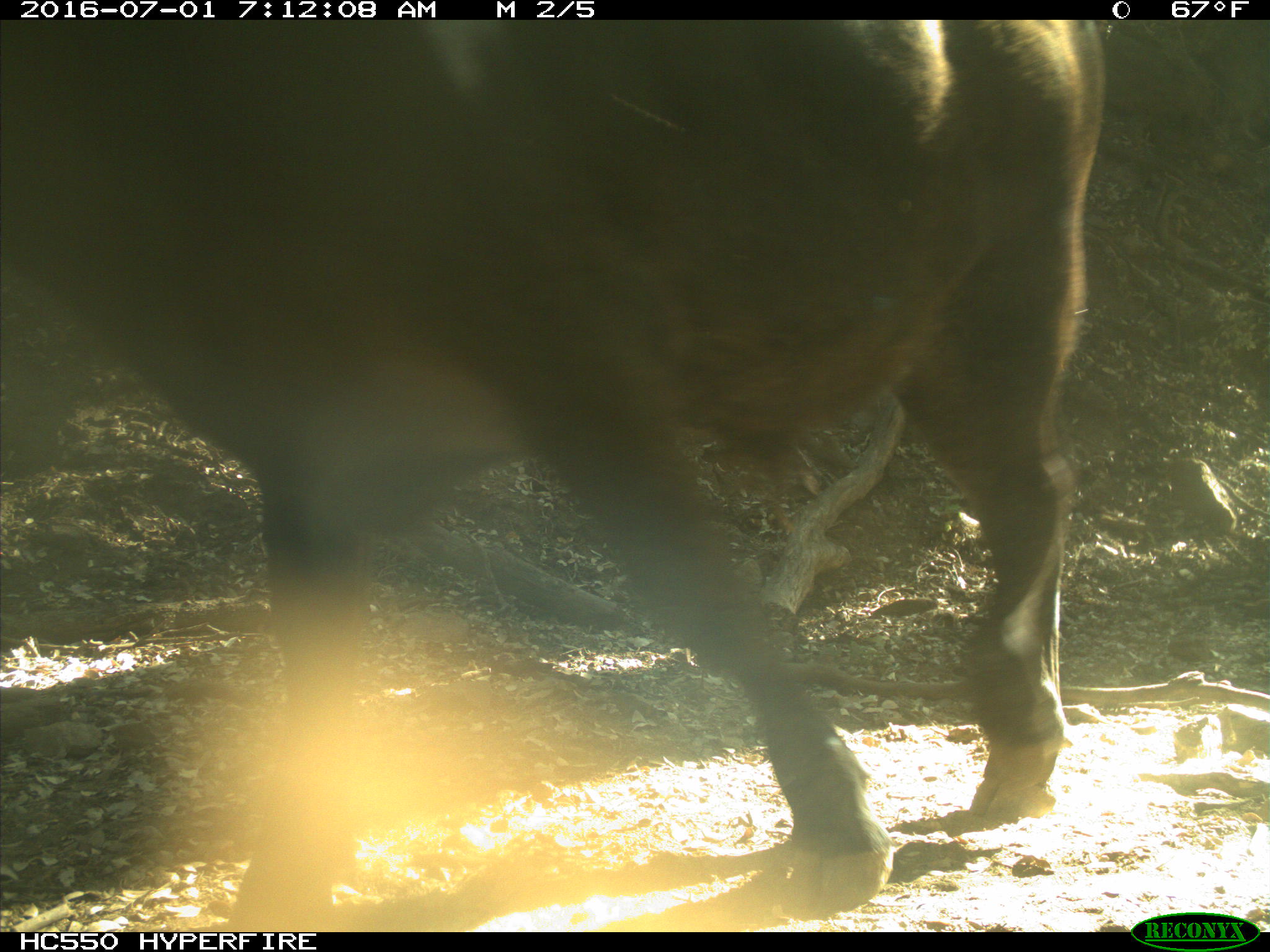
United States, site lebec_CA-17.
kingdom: Animalia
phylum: Chordata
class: Mammalia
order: Artiodactyla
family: Bovidae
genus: Bos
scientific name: Bos taurus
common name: domestic cow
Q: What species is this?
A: Bos taurus (domestic cow).